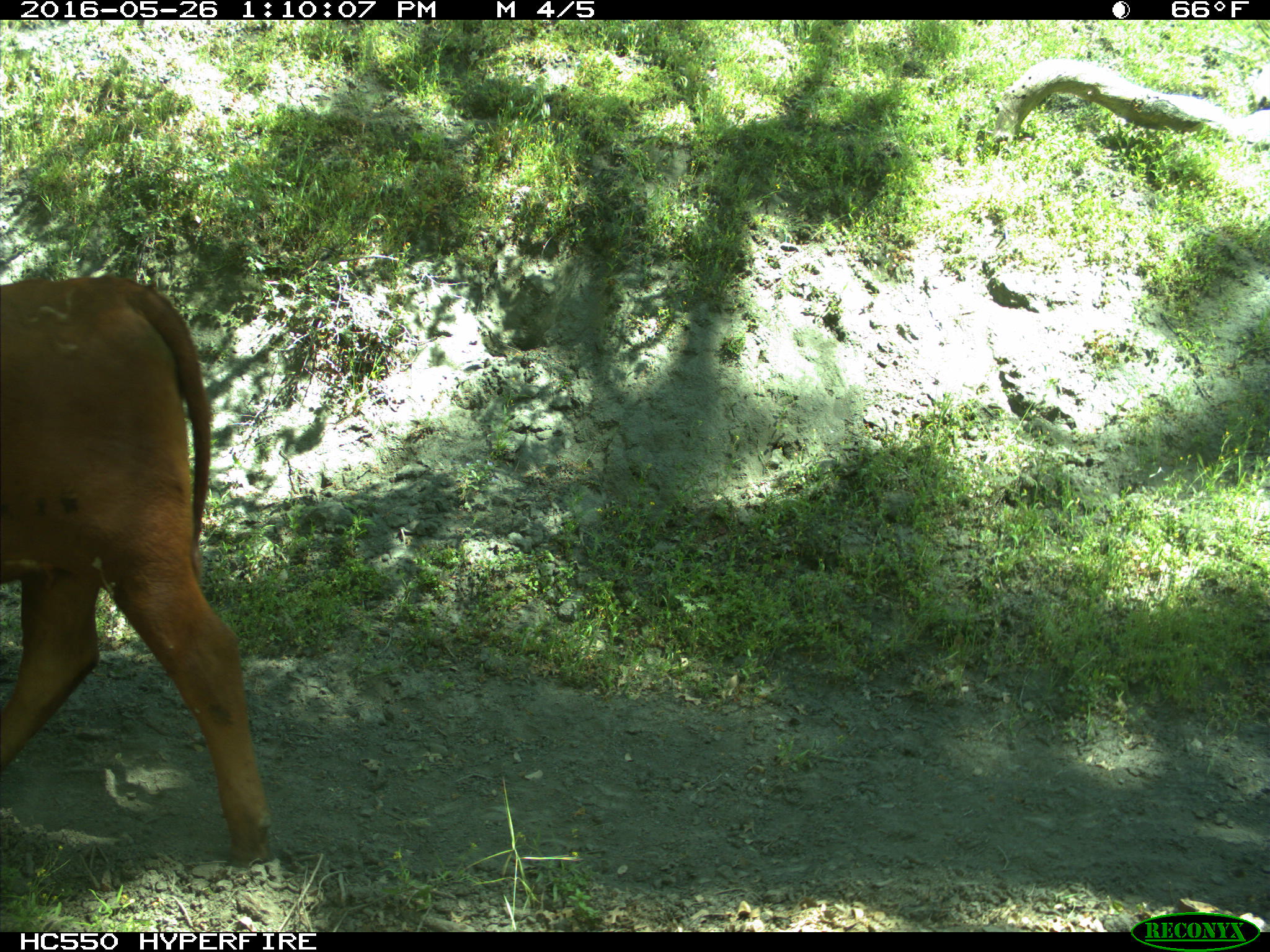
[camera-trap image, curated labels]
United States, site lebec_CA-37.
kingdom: Animalia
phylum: Chordata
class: Mammalia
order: Artiodactyla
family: Bovidae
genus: Bos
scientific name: Bos taurus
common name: domestic cow